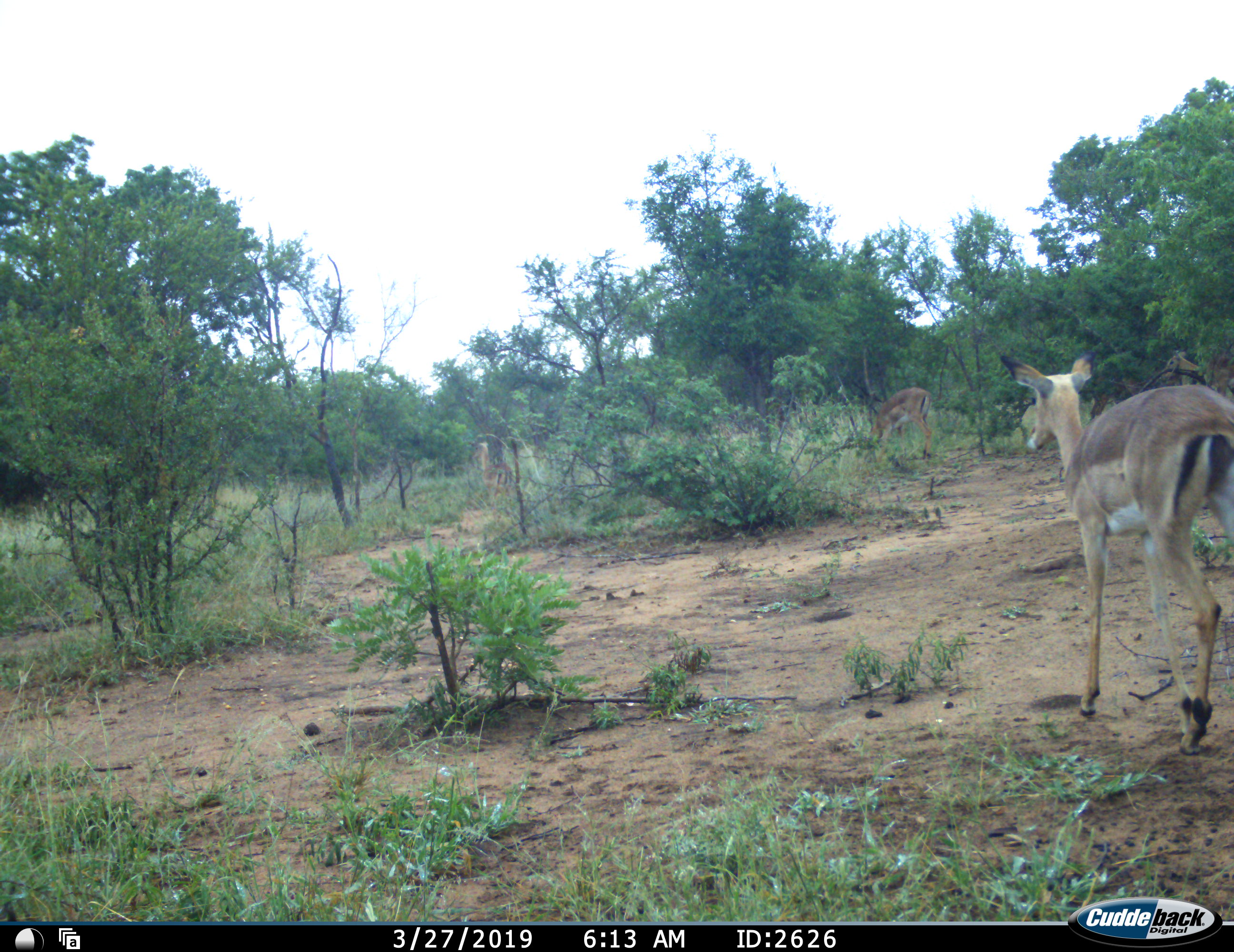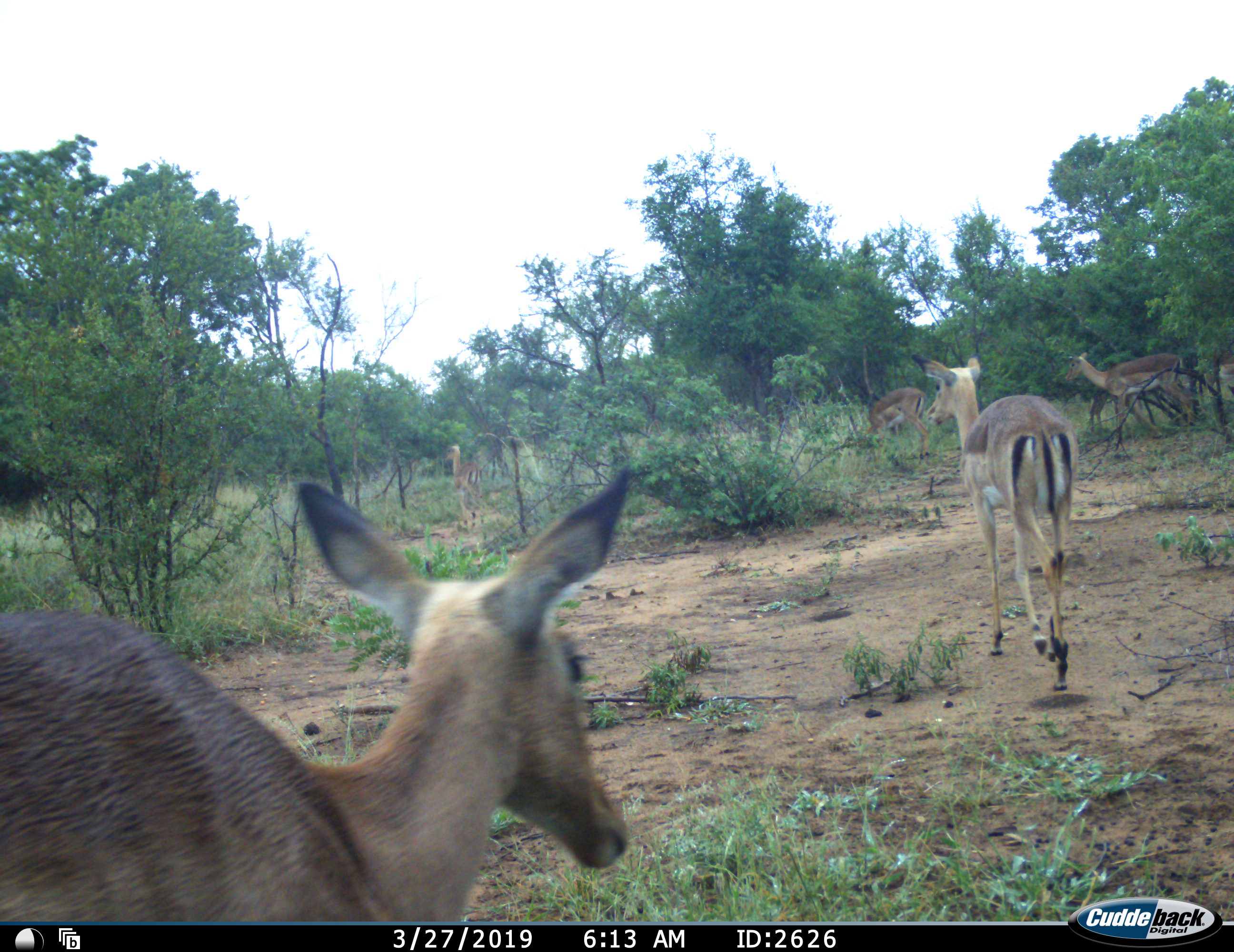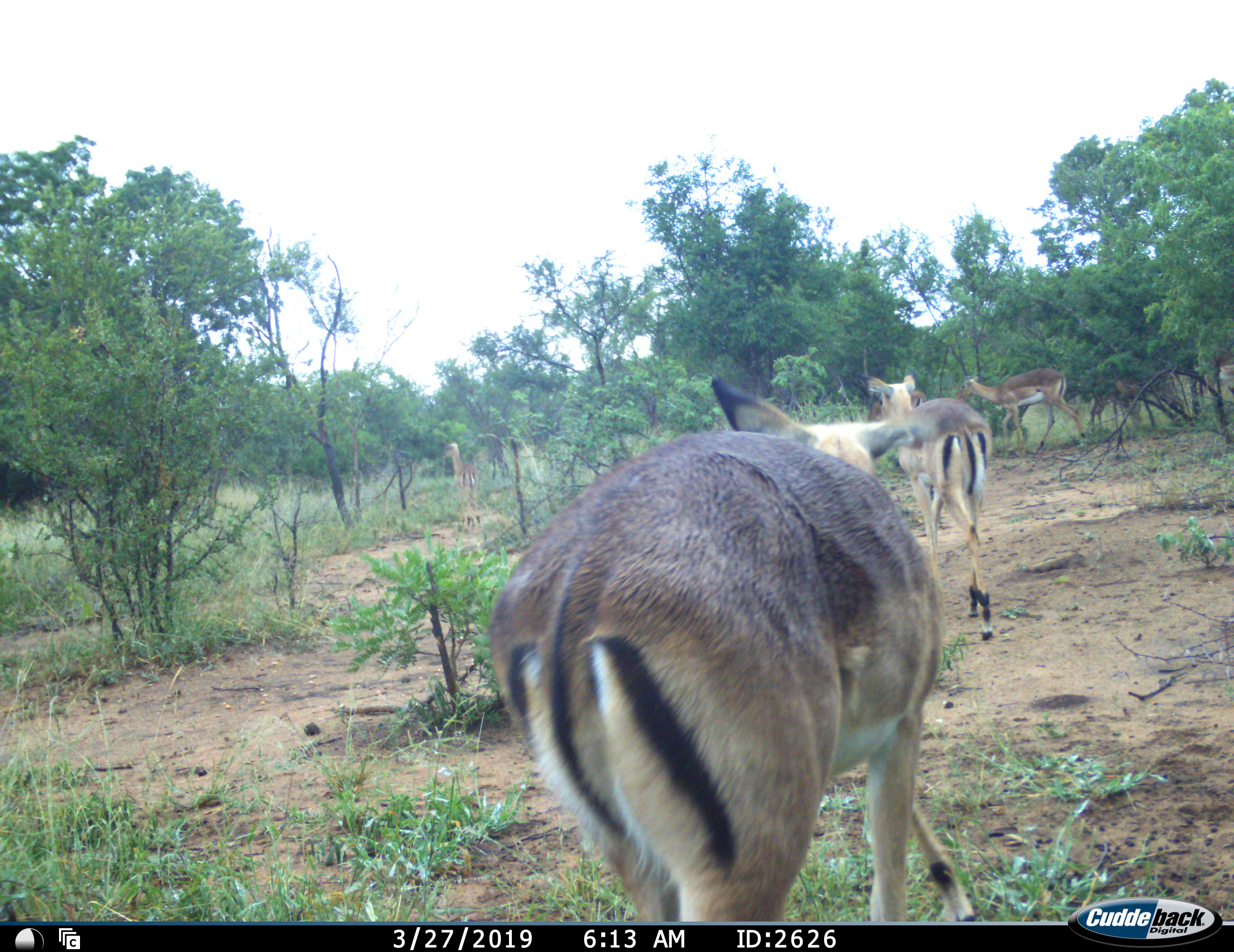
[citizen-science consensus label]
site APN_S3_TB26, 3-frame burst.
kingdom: Animalia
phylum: Chordata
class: Mammalia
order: Artiodactyla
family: Bovidae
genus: Aepyceros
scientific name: Aepyceros melampus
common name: impala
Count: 5.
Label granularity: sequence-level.